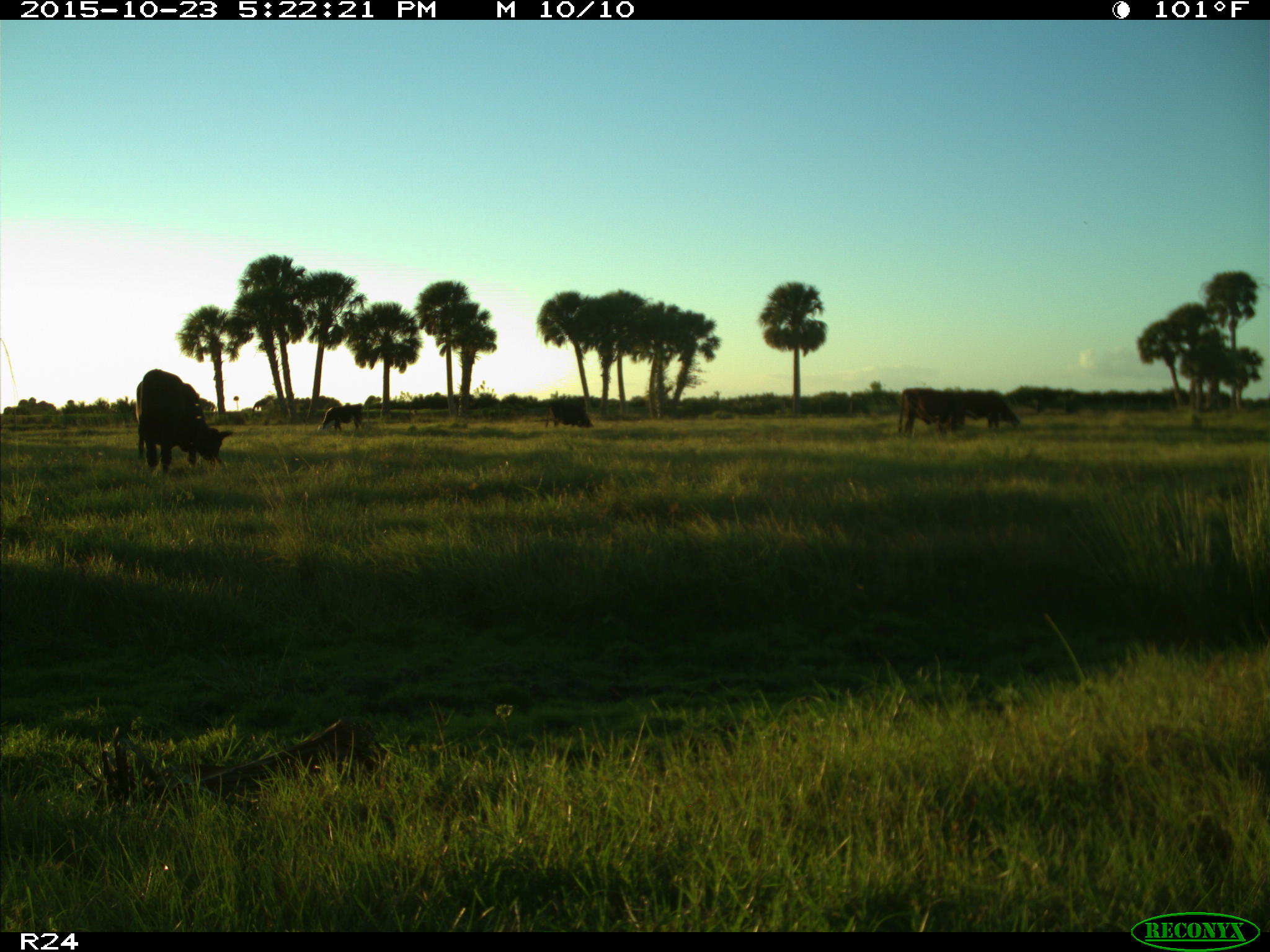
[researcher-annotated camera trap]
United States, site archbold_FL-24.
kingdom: Animalia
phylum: Chordata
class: Mammalia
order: Artiodactyla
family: Bovidae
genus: Bos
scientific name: Bos taurus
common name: domestic cow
Bos taurus (domestic cow).